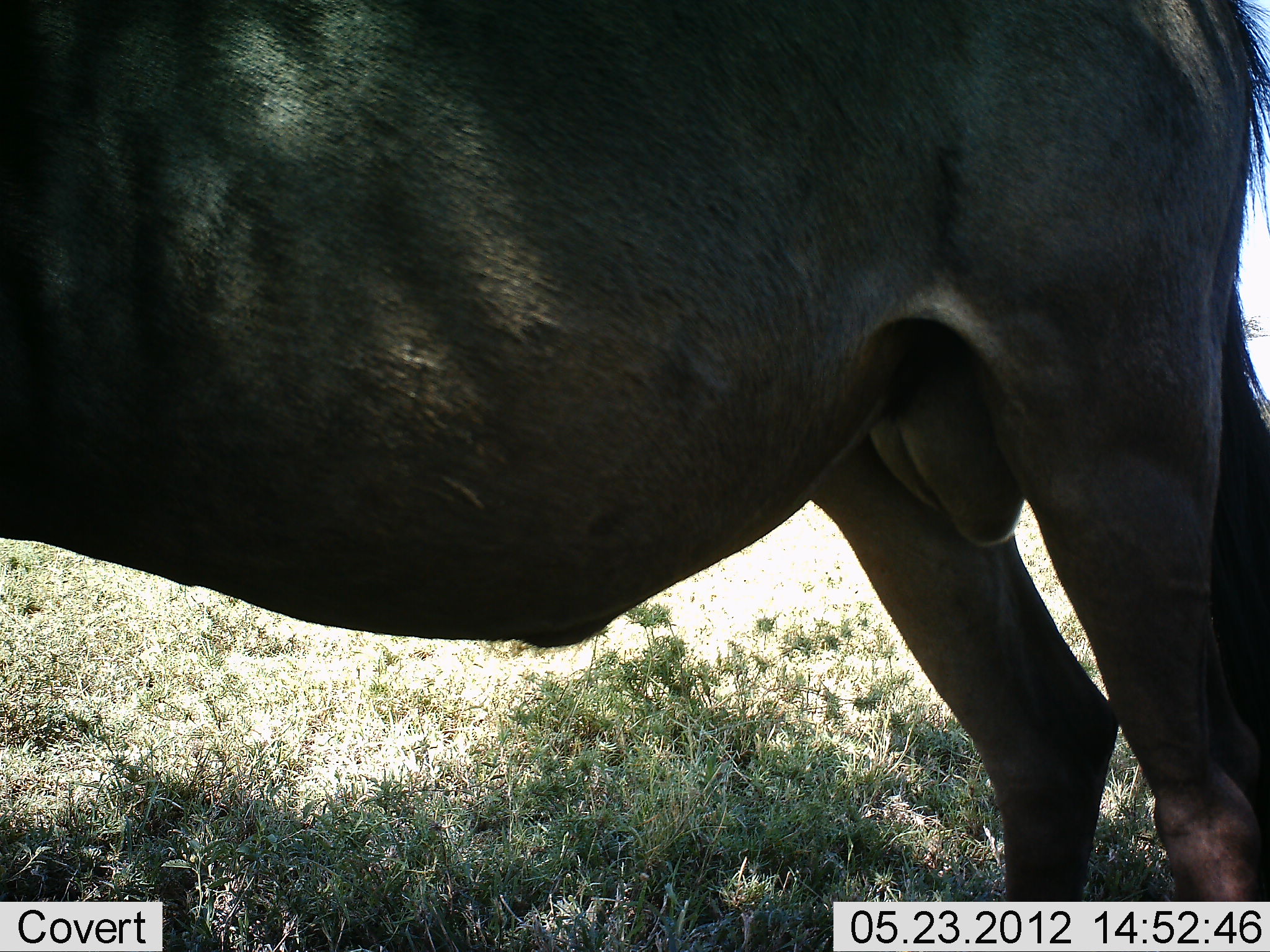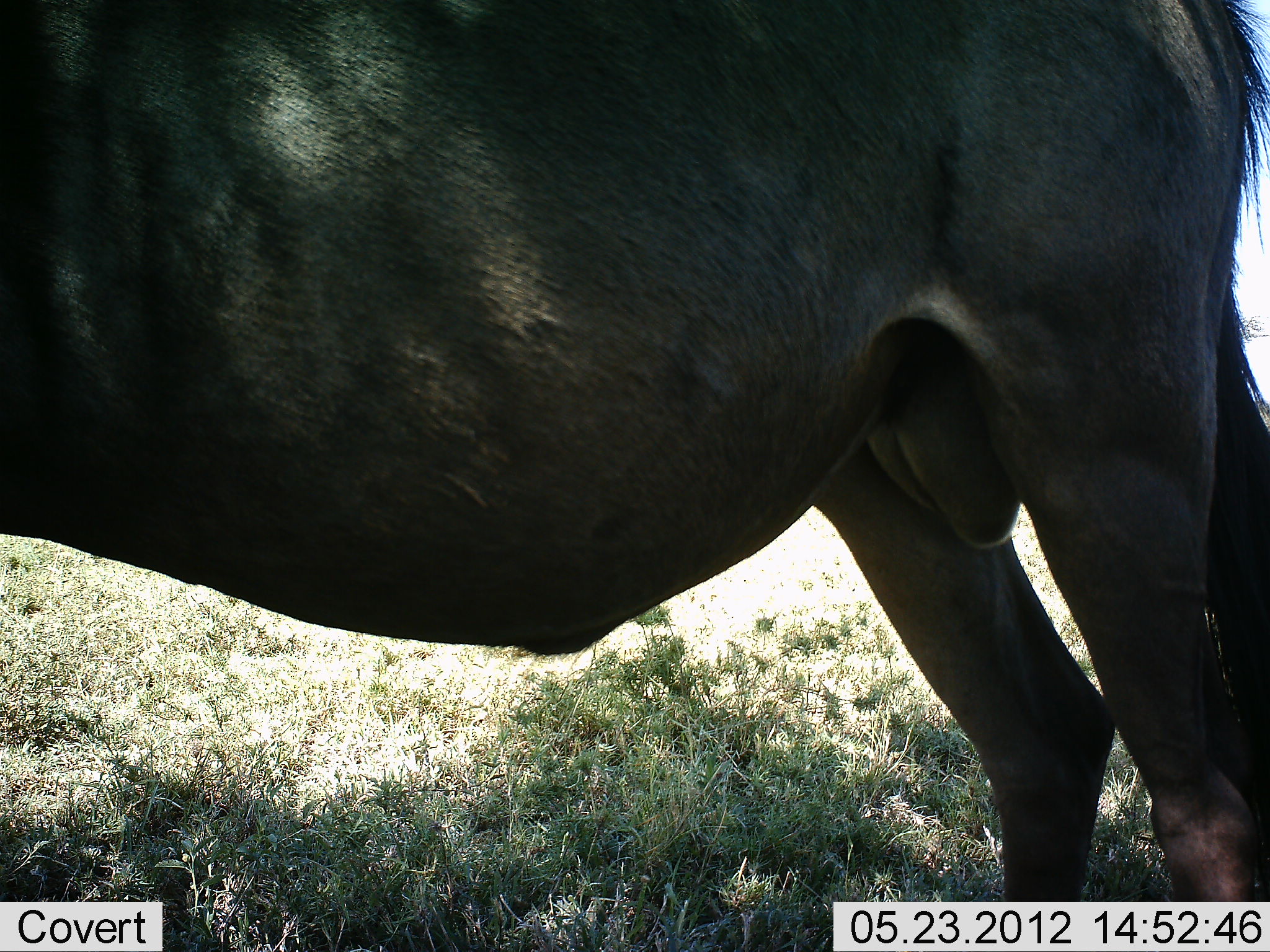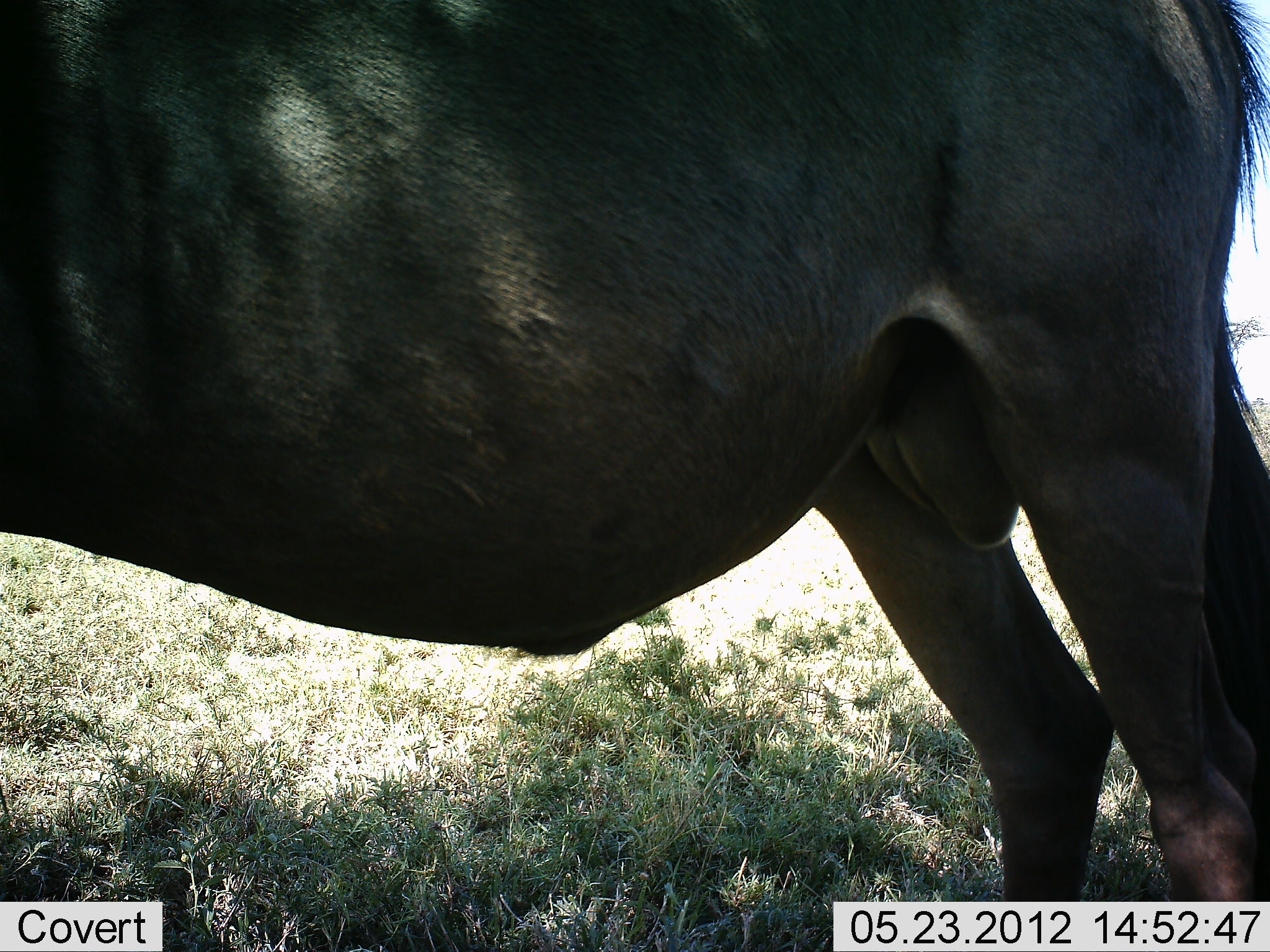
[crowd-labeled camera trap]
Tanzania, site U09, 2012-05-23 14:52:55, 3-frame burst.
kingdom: Animalia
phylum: Chordata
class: Mammalia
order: Artiodactyla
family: Bovidae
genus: Connochaetes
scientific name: Connochaetes taurinus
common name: blue wildebeest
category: wildebeest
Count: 1.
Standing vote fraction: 100%.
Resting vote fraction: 0%.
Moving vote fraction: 0%.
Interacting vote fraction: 0%.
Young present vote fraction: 0%.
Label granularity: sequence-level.